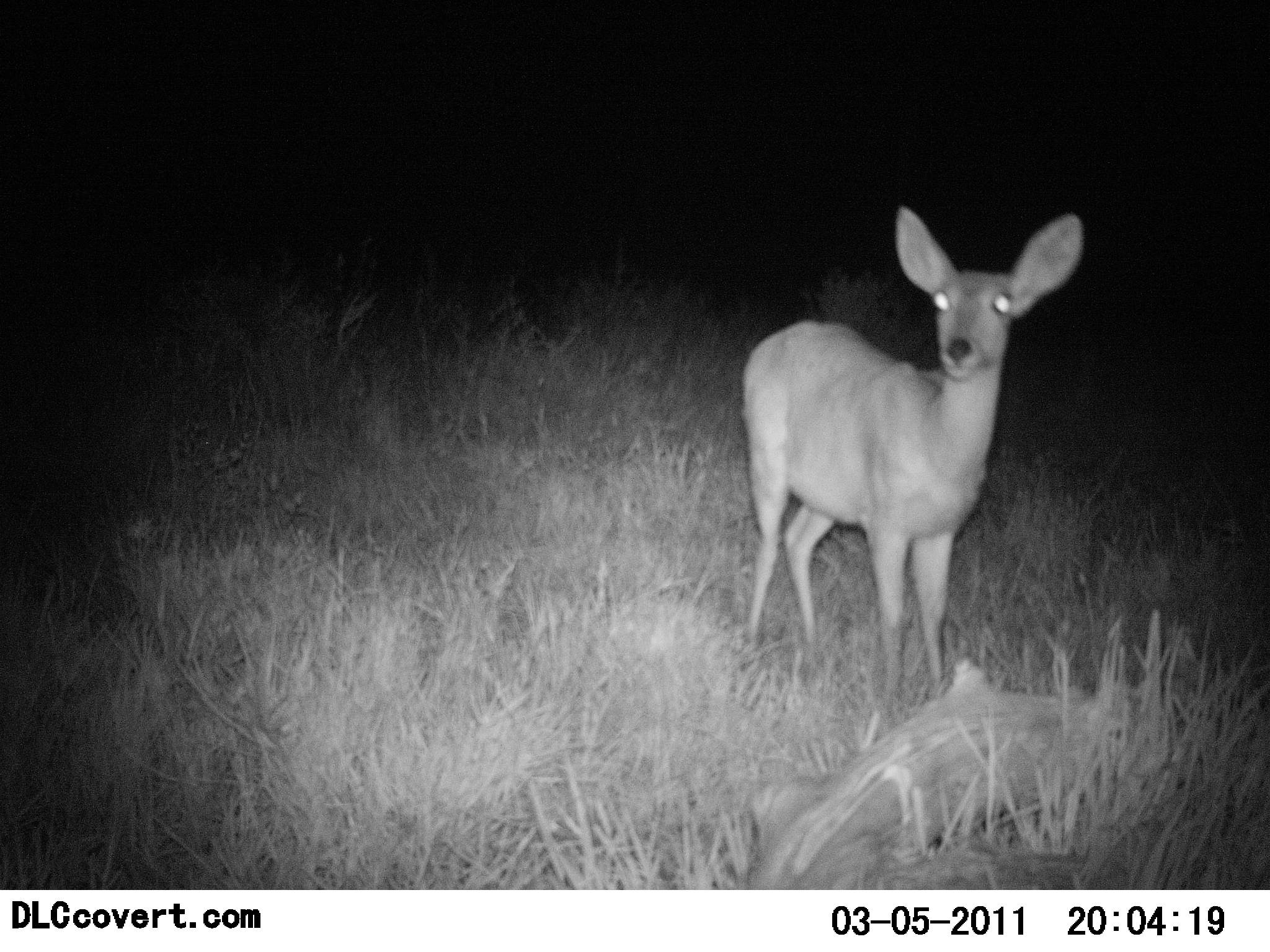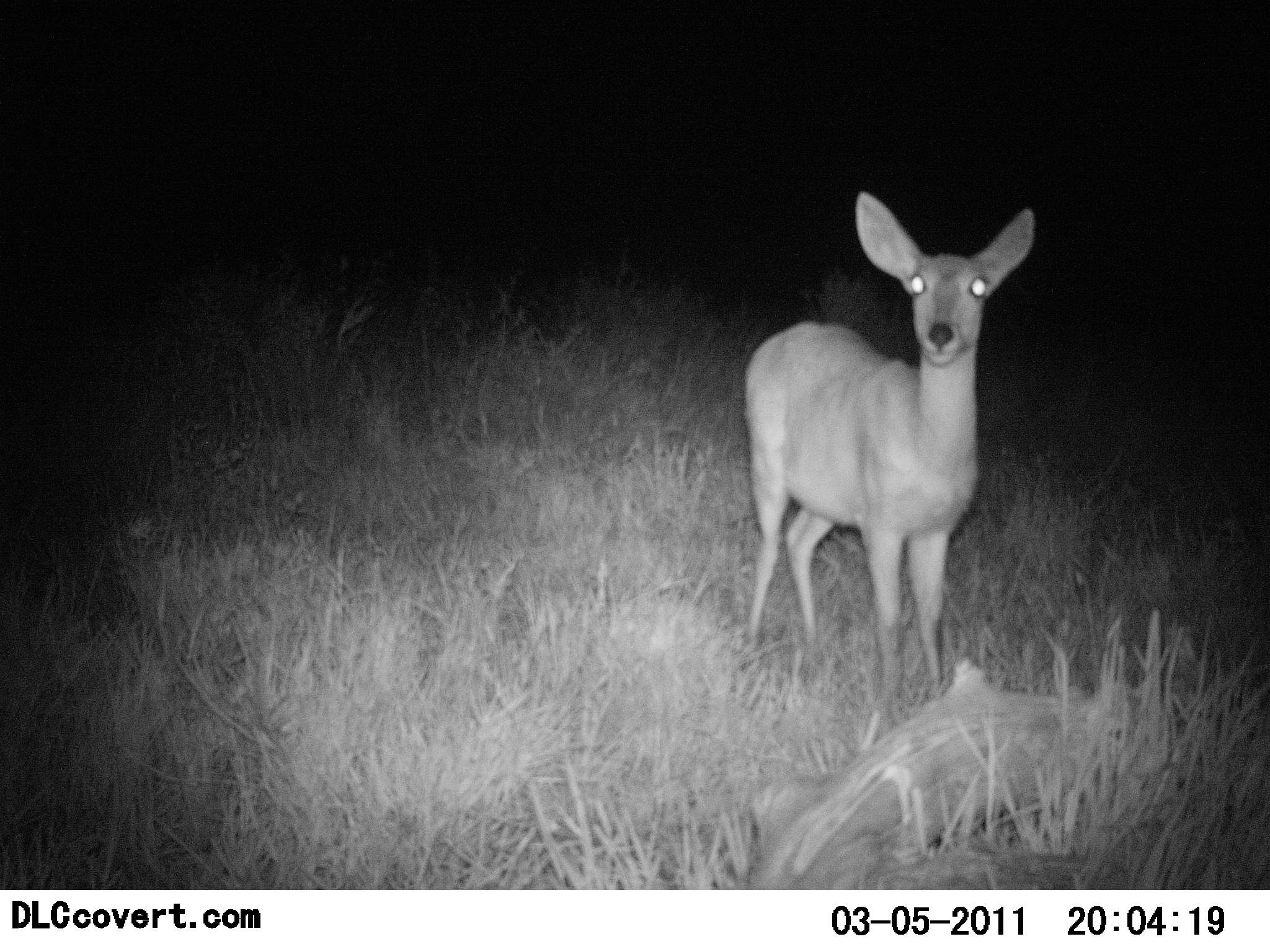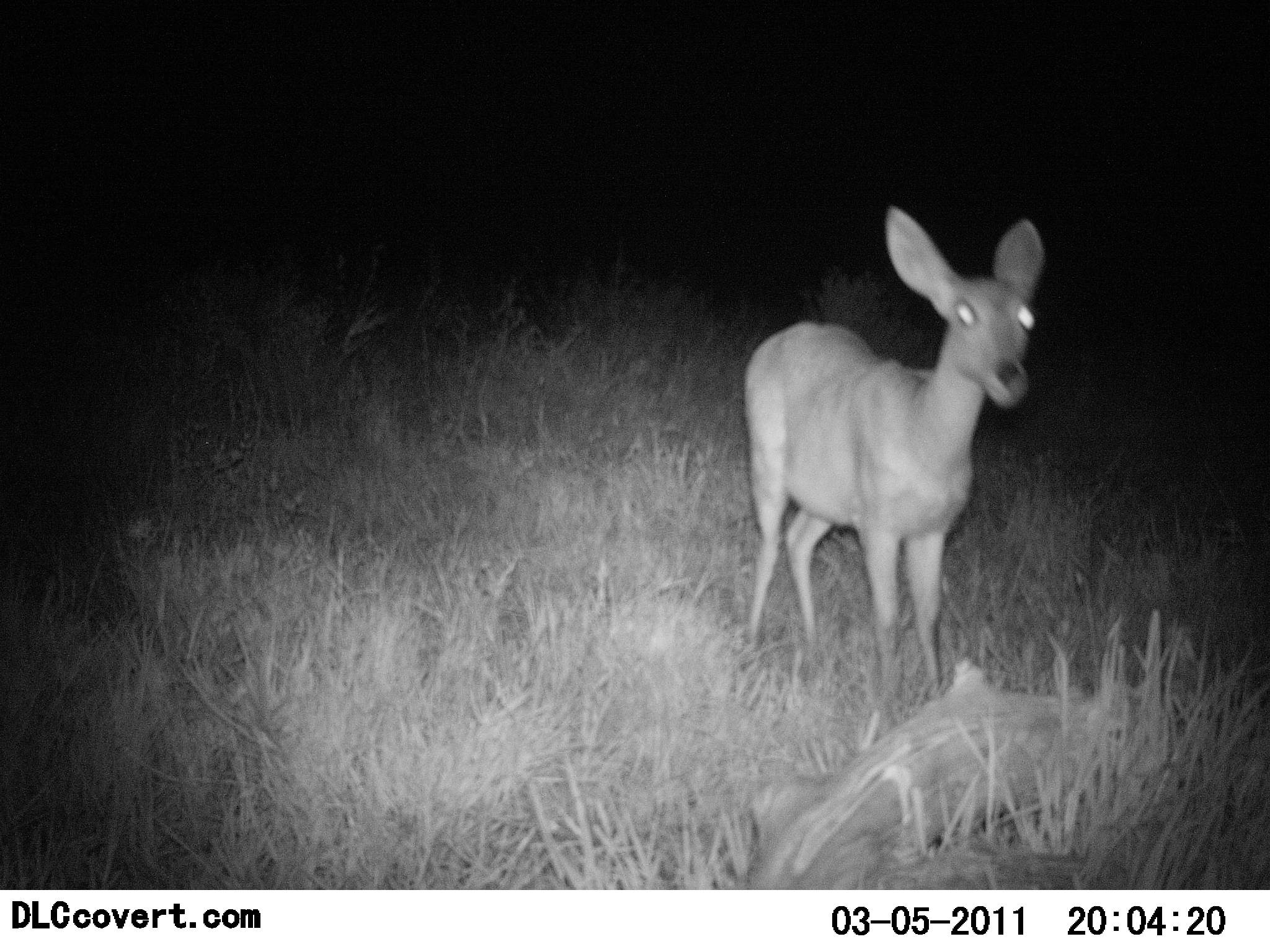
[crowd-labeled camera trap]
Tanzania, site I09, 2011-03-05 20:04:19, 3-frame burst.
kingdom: Animalia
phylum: Chordata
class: Mammalia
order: Artiodactyla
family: Bovidae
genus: Redunca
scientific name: Redunca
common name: reedbuck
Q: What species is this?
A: Reedbuck (Redunca).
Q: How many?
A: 1.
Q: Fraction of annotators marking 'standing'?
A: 100%.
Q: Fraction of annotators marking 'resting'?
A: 0%.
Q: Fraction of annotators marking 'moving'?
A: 0%.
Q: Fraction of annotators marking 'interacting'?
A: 0%.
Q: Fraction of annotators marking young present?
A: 9%.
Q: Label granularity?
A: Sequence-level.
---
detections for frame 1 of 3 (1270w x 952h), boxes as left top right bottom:
animal: 738 204 1083 716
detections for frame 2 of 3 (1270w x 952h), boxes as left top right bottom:
animal: 740 192 1036 729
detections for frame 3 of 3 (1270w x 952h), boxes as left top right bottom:
animal: 743 202 1042 695